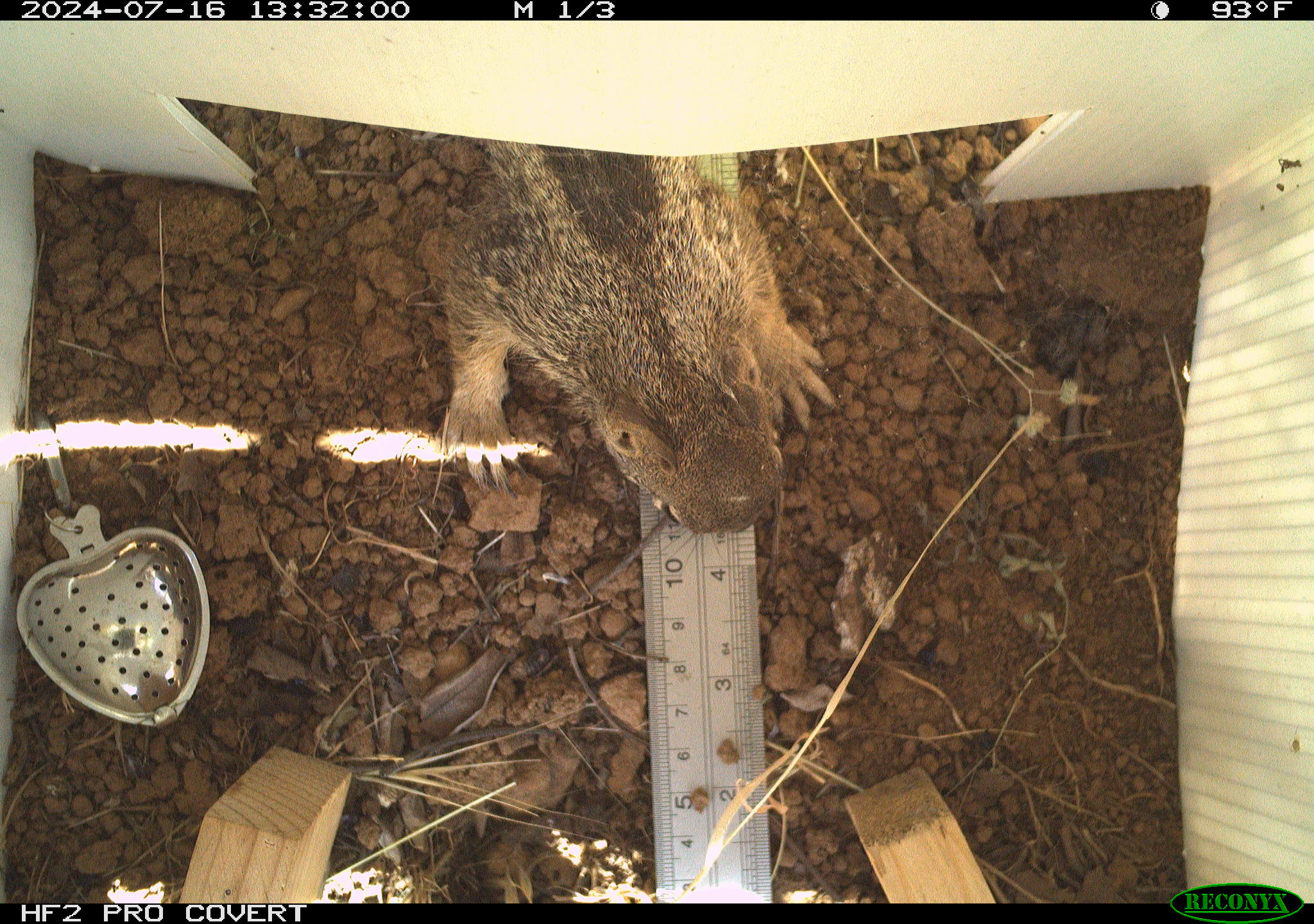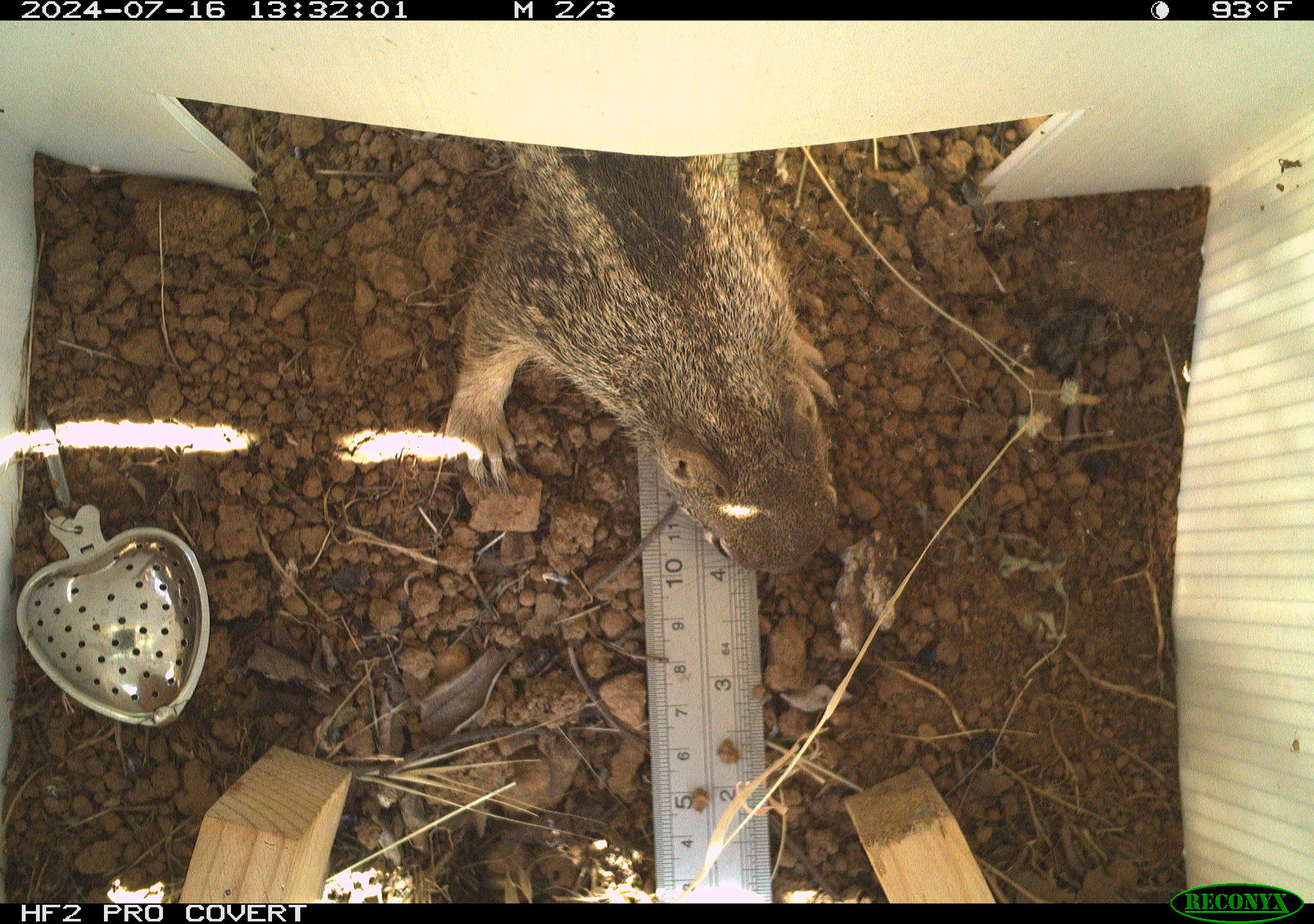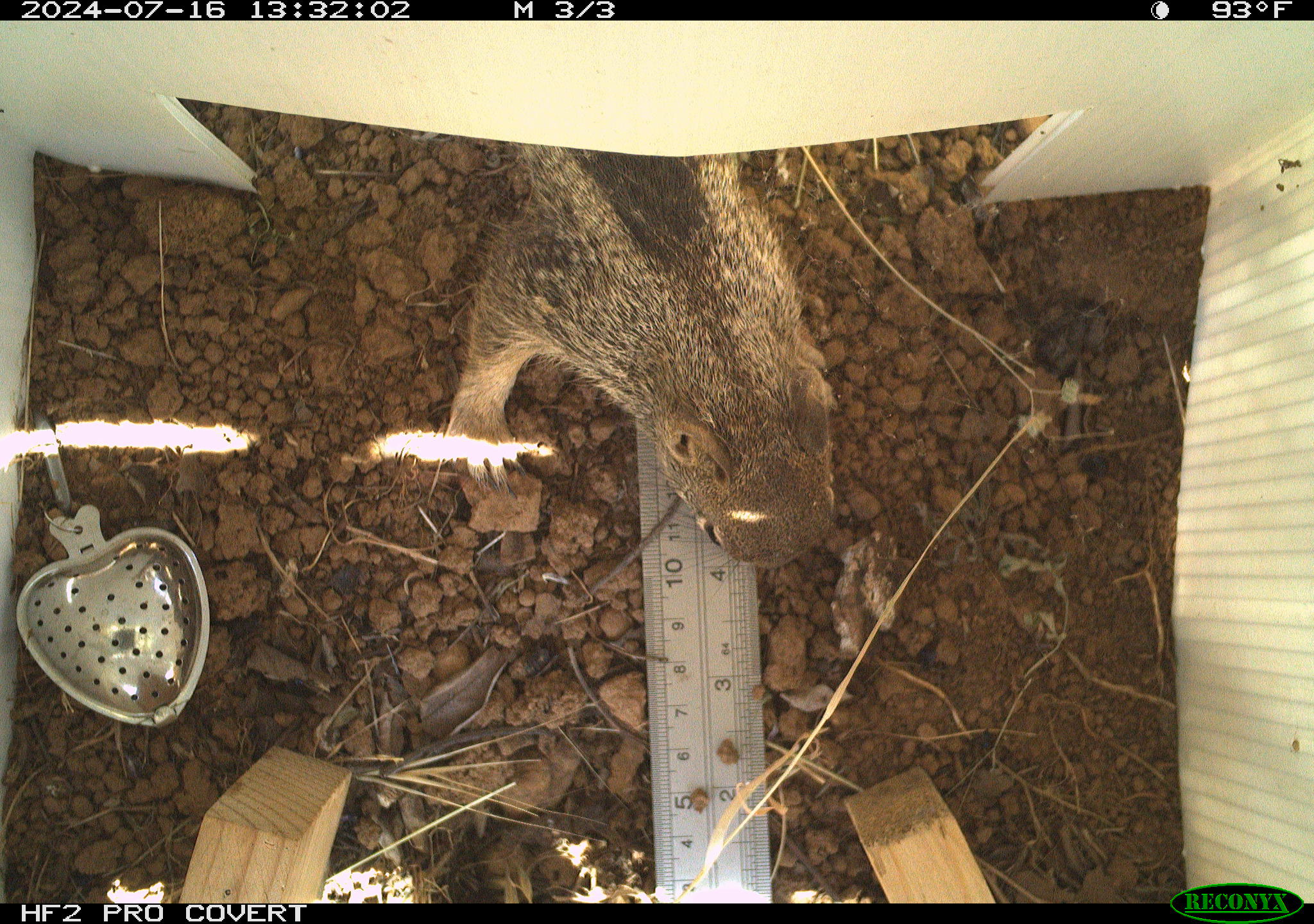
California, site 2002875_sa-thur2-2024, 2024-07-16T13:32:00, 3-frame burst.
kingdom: Animalia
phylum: Chordata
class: Mammalia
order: Rodentia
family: Sciuridae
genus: Otospermophilus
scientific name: Otospermophilus beecheyi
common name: california ground squirrel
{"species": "california ground squirrel (Otospermophilus beecheyi)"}